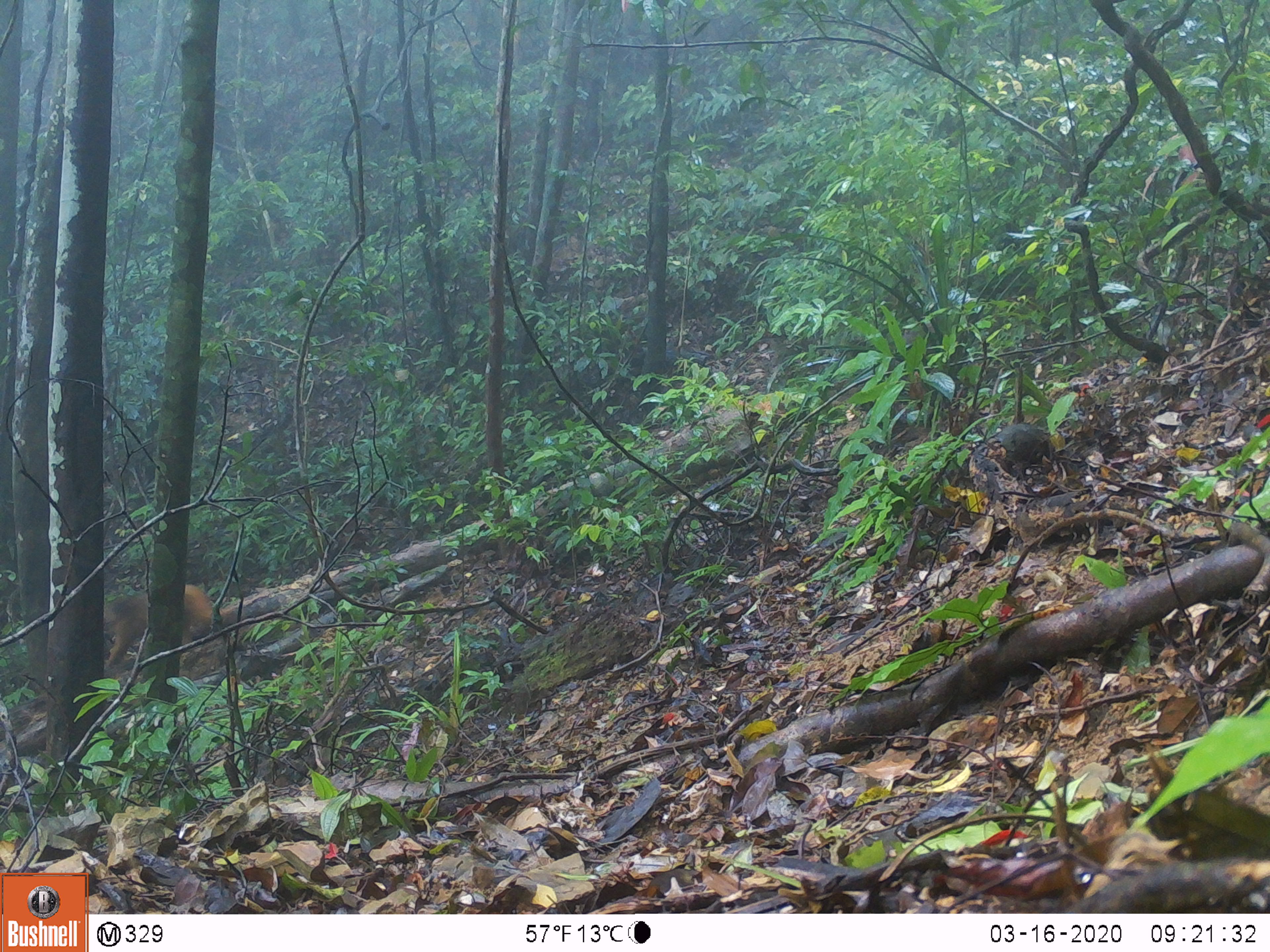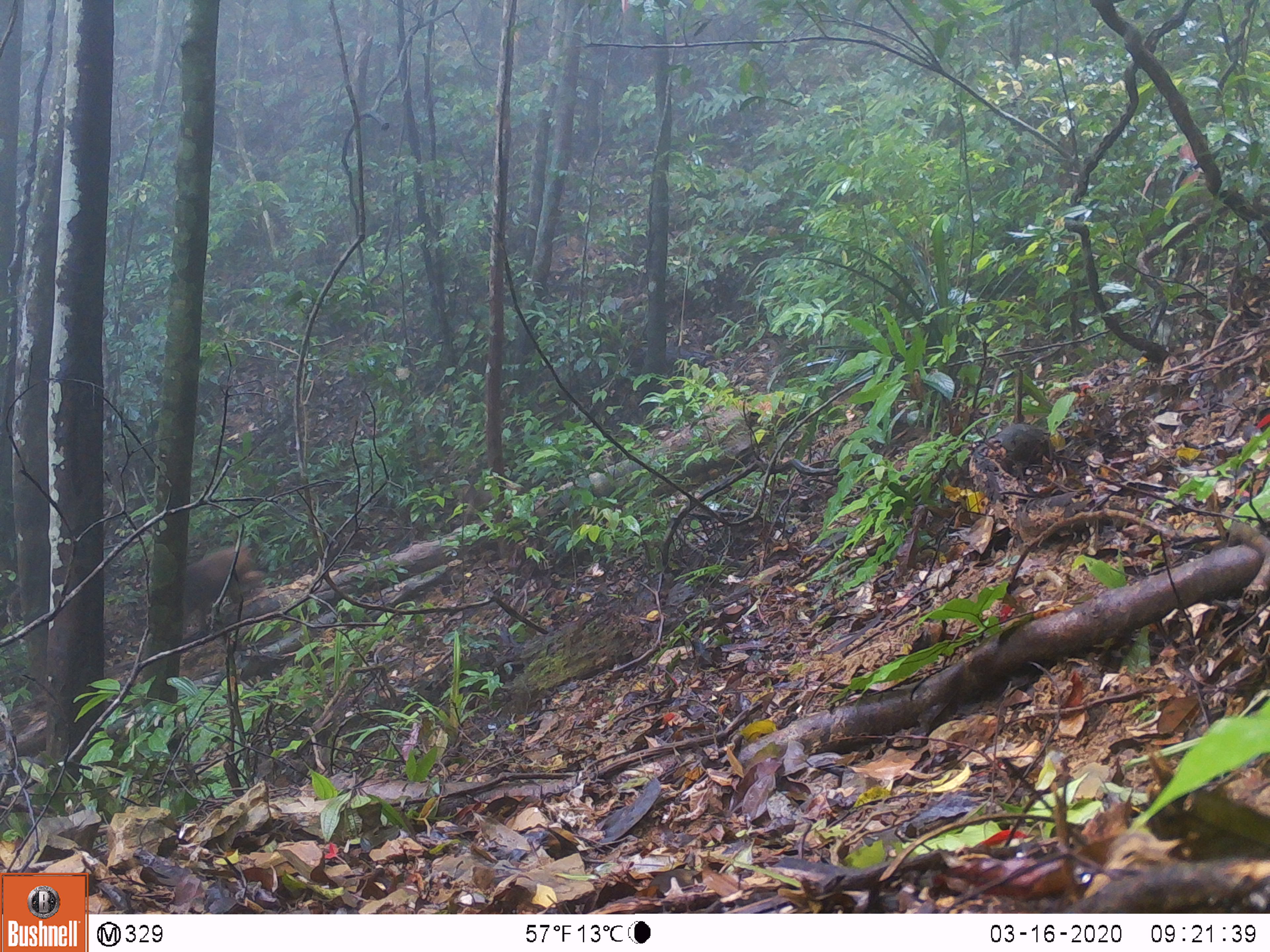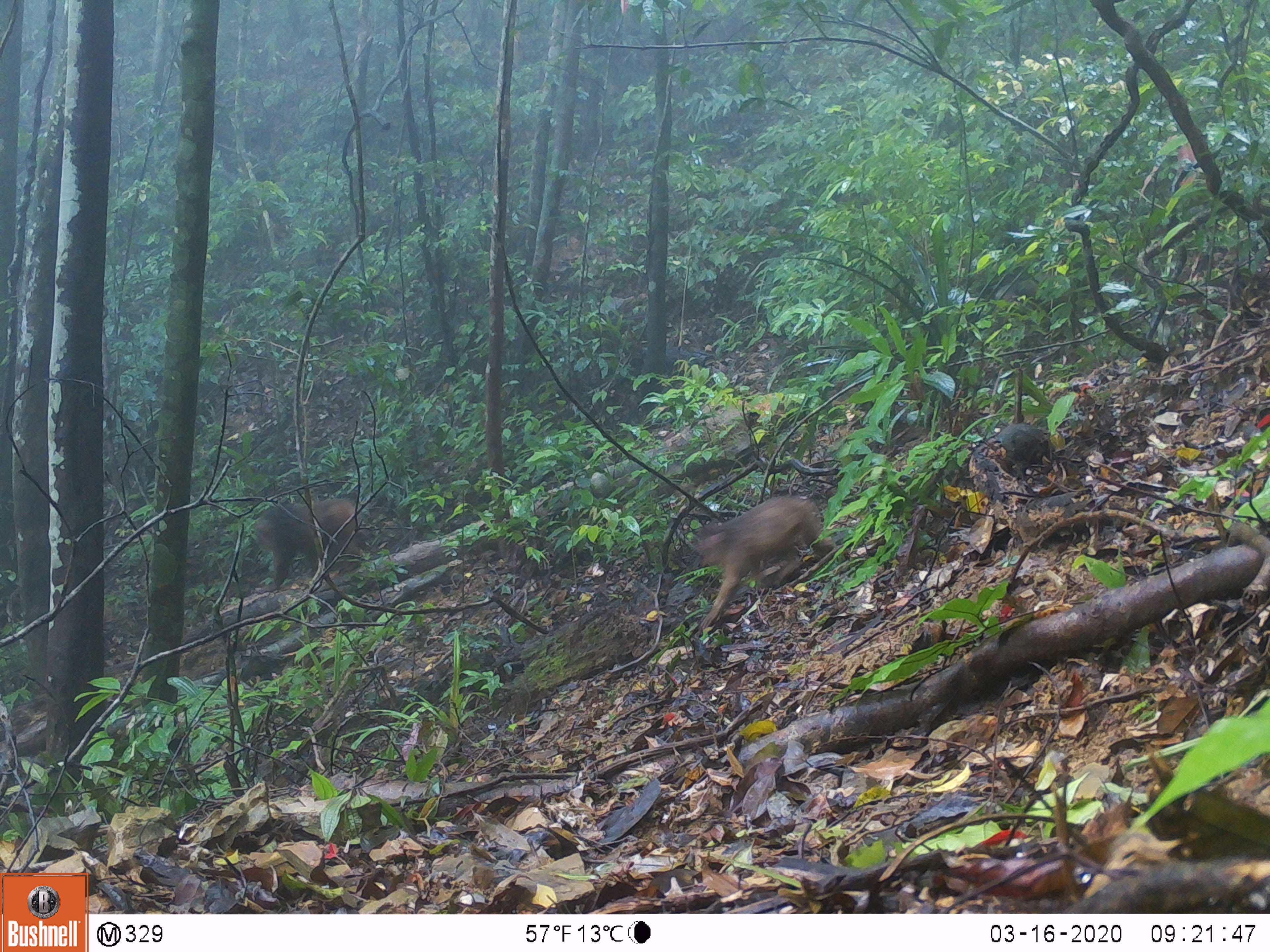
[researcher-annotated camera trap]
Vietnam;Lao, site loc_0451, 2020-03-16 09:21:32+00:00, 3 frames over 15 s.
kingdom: Animalia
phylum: Chordata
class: Mammalia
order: Primates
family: Cercopithecidae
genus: Macaca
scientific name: Macaca arctoides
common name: stump-tailed macaque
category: stump tailed macaque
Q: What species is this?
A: Stump tailed macaque (stump-tailed macaque) (Macaca arctoides).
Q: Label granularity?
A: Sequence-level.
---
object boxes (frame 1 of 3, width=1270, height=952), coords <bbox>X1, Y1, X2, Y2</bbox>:
stump tailed macaque: <bbox>104, 585, 244, 671</bbox>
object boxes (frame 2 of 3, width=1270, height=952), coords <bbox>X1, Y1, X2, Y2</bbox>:
stump tailed macaque: <bbox>183, 547, 266, 637</bbox>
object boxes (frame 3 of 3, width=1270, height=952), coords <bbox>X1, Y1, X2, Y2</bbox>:
stump tailed macaque: <bbox>694, 495, 837, 629</bbox>; <bbox>254, 498, 380, 594</bbox>